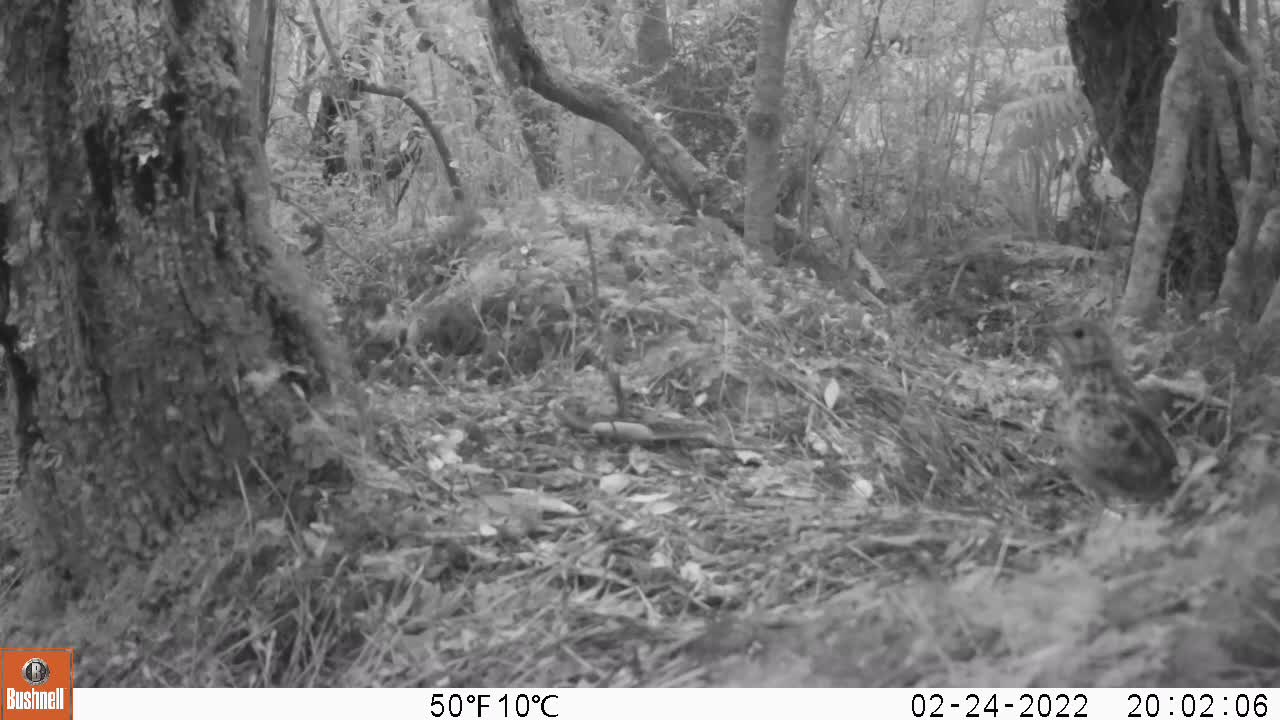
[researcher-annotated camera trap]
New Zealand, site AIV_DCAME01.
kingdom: Animalia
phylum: Chordata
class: Aves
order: Passeriformes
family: Turdidae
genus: Turdus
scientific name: Turdus philomelos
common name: song thrush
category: thrush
Thrush (song thrush) (Turdus philomelos).